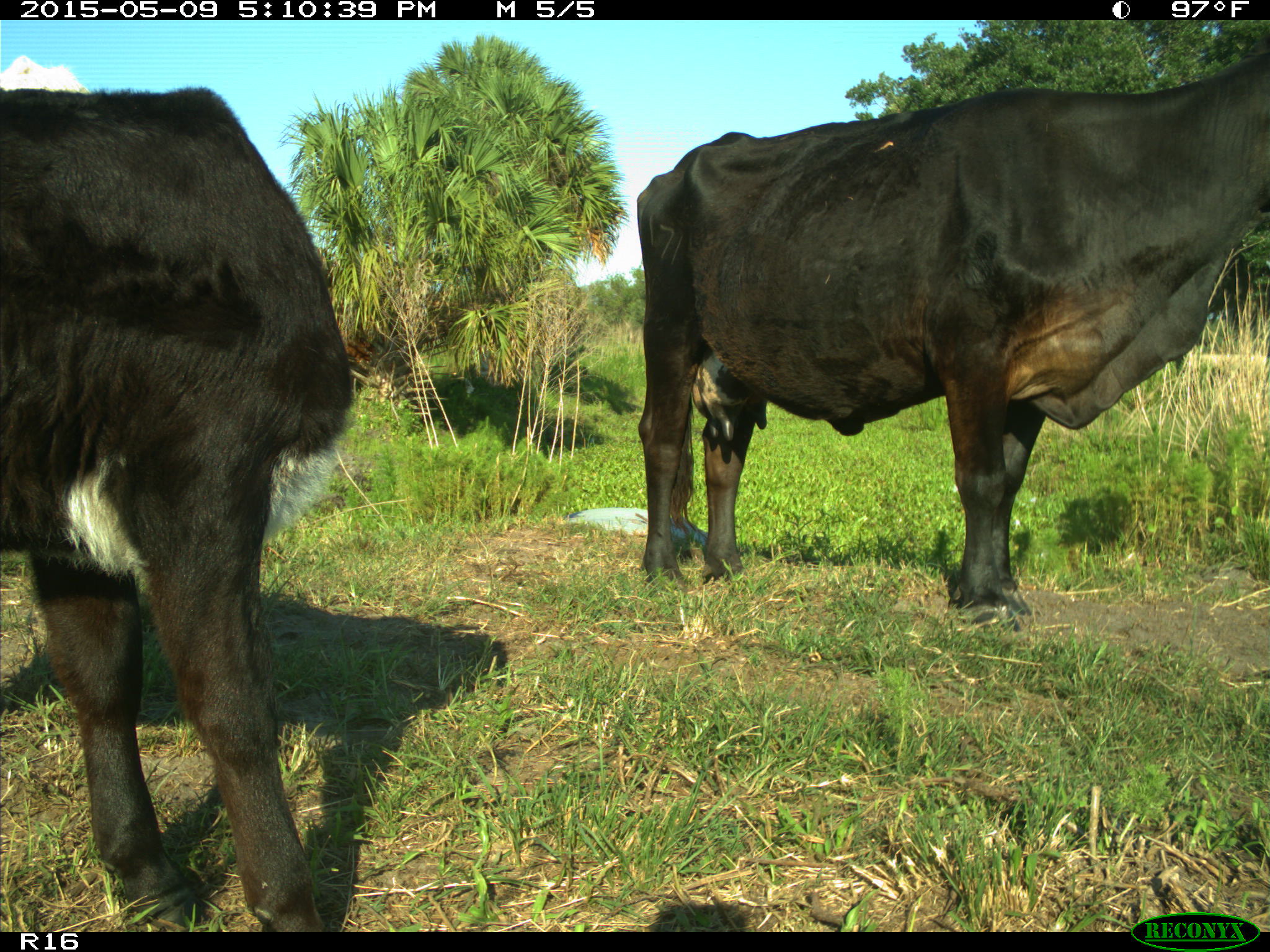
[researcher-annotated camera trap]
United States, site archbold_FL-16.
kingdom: Animalia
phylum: Chordata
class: Mammalia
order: Artiodactyla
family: Suidae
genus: Sus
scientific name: Sus scrofa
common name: wild boar